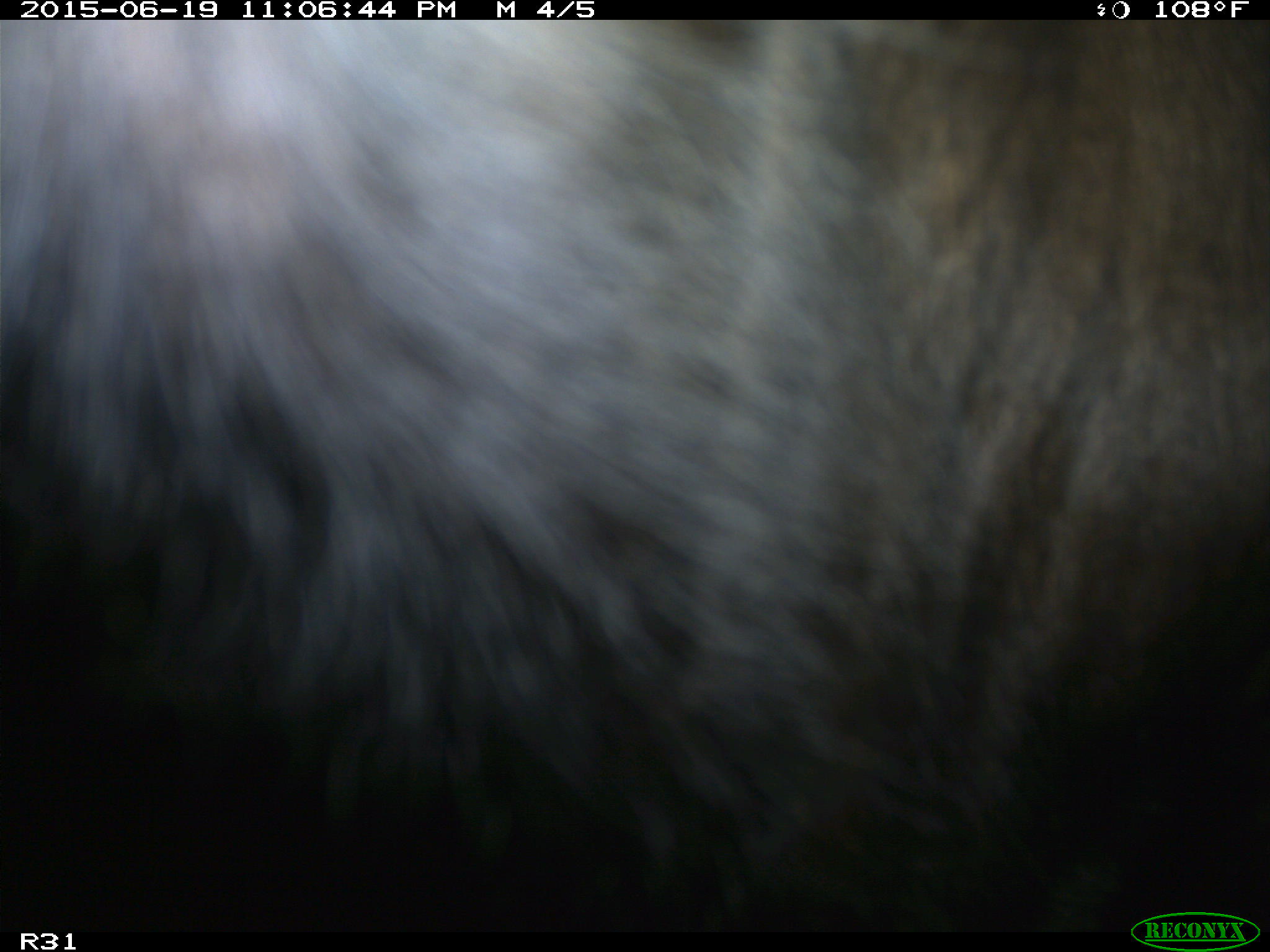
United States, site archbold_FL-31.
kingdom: Animalia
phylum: Chordata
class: Mammalia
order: Artiodactyla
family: Bovidae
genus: Bos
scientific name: Bos taurus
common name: domestic cow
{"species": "Bos taurus (domestic cow)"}